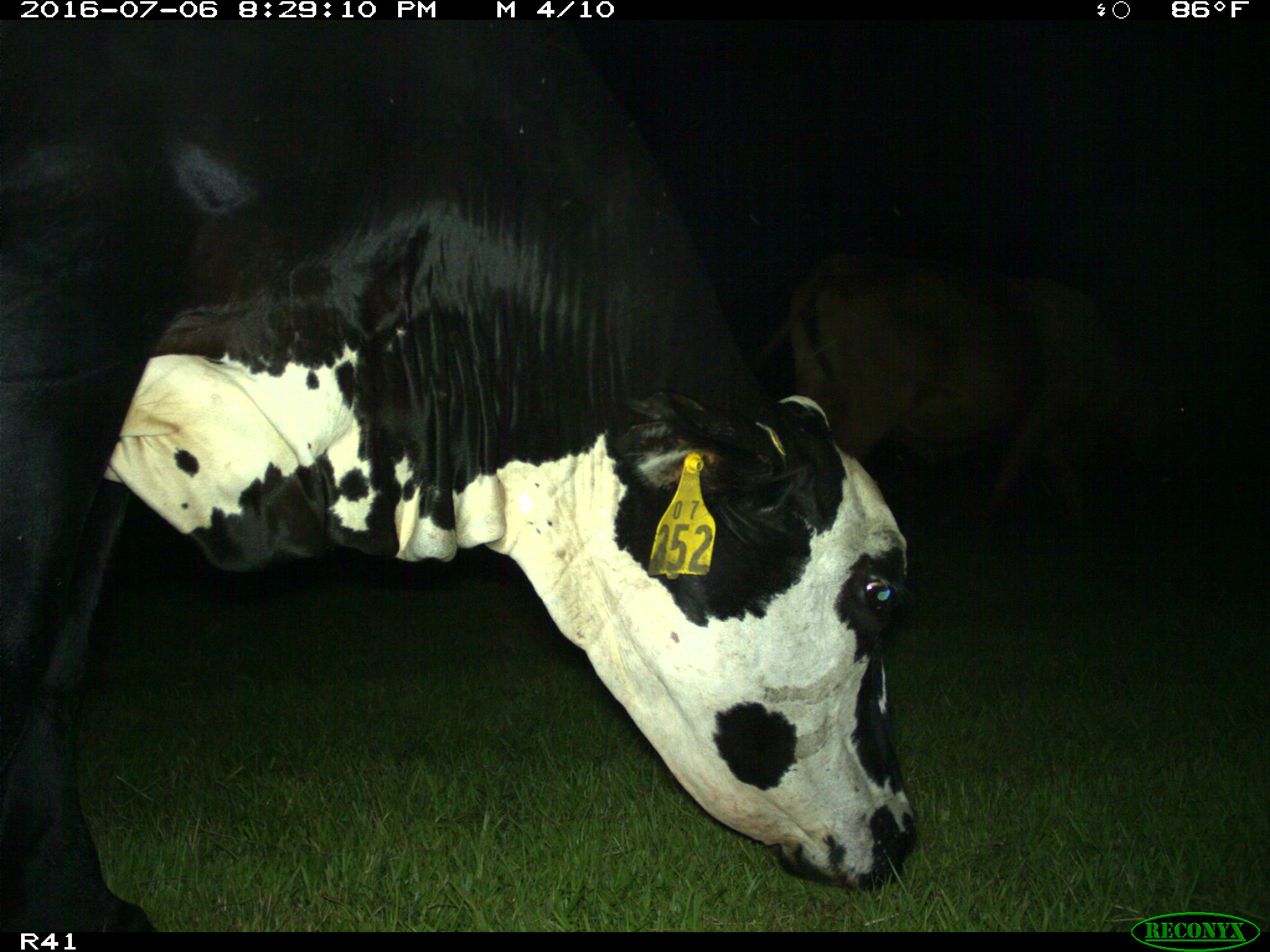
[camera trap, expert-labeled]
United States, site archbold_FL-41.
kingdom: Animalia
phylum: Chordata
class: Mammalia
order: Artiodactyla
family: Bovidae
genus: Bos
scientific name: Bos taurus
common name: domestic cow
Bos taurus (domestic cow).